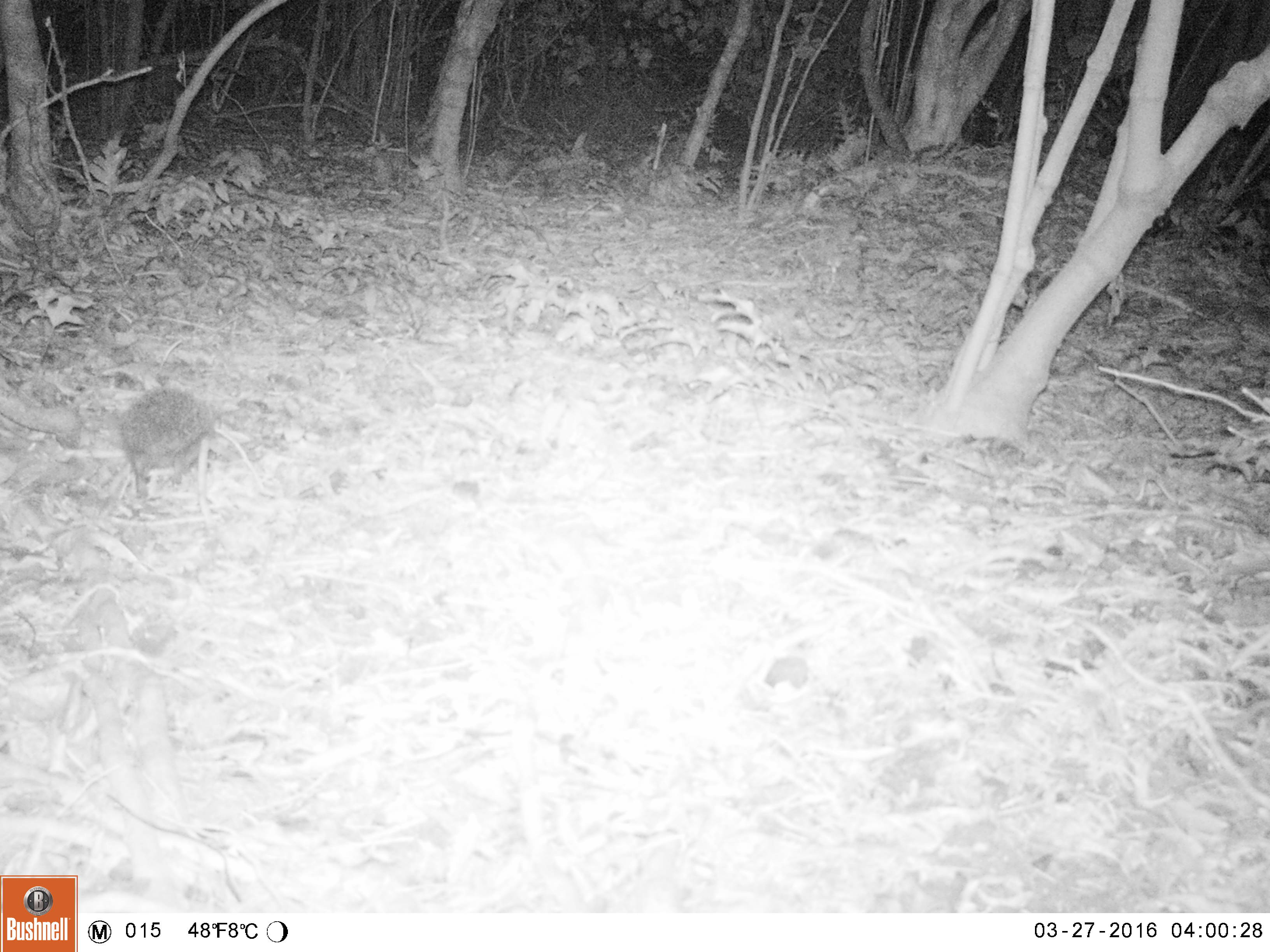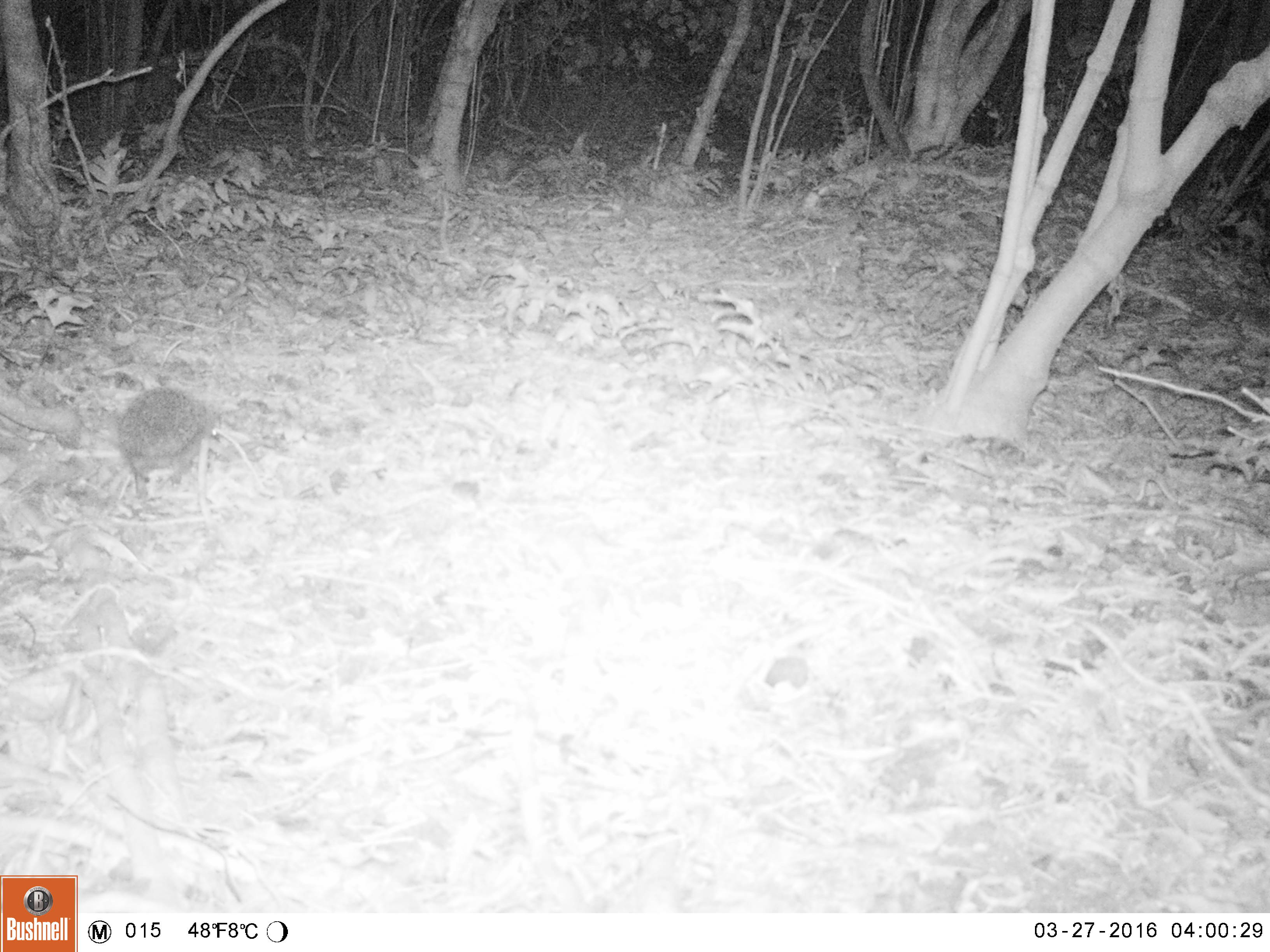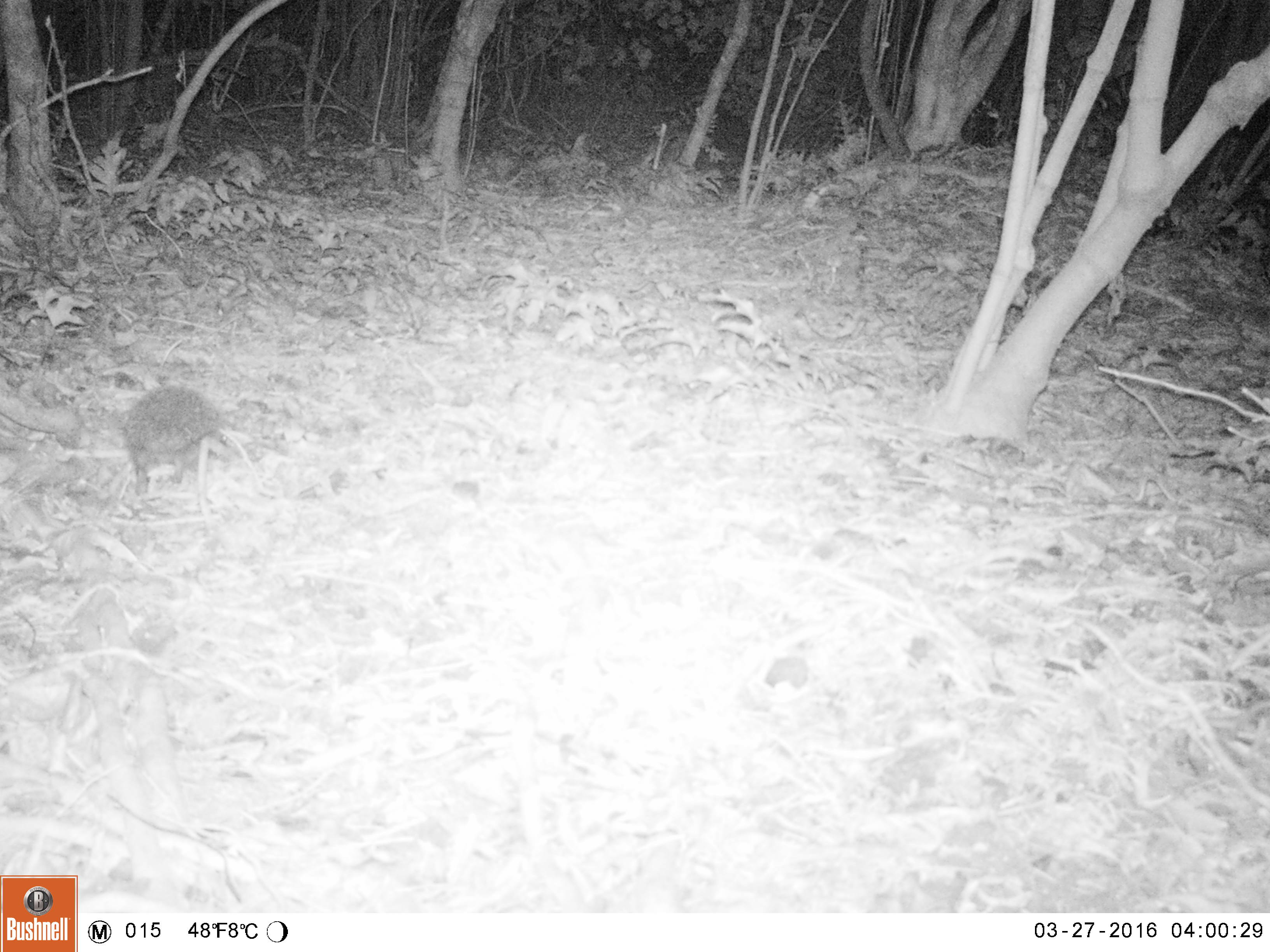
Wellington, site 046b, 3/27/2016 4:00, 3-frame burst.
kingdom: Animalia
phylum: Chordata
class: Mammalia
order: Eulipotyphla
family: Erinaceidae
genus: Erinaceus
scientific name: Erinaceus europaeus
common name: hedgehog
Hedgehog (Erinaceus europaeus).